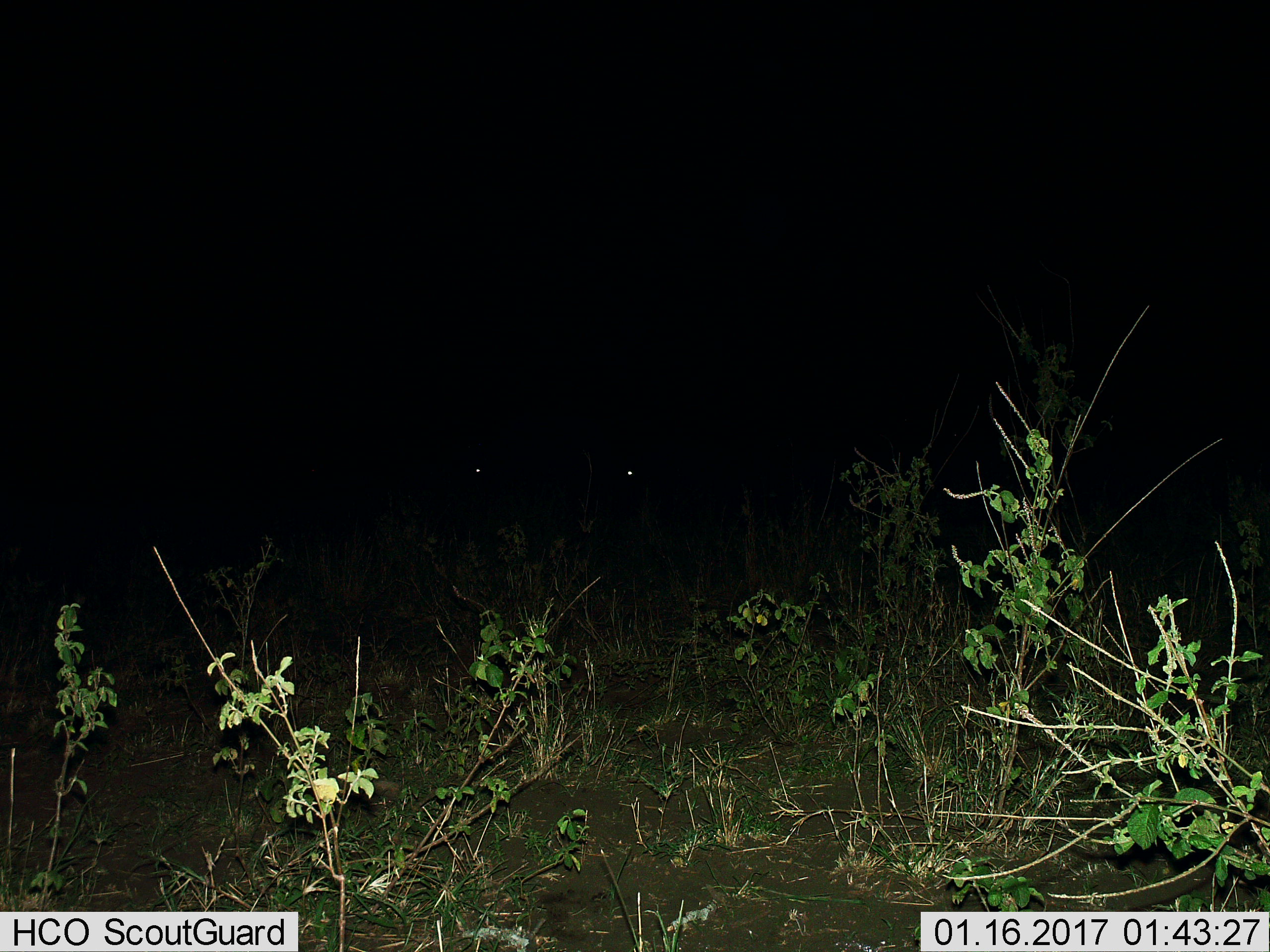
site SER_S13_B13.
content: unidentified animal